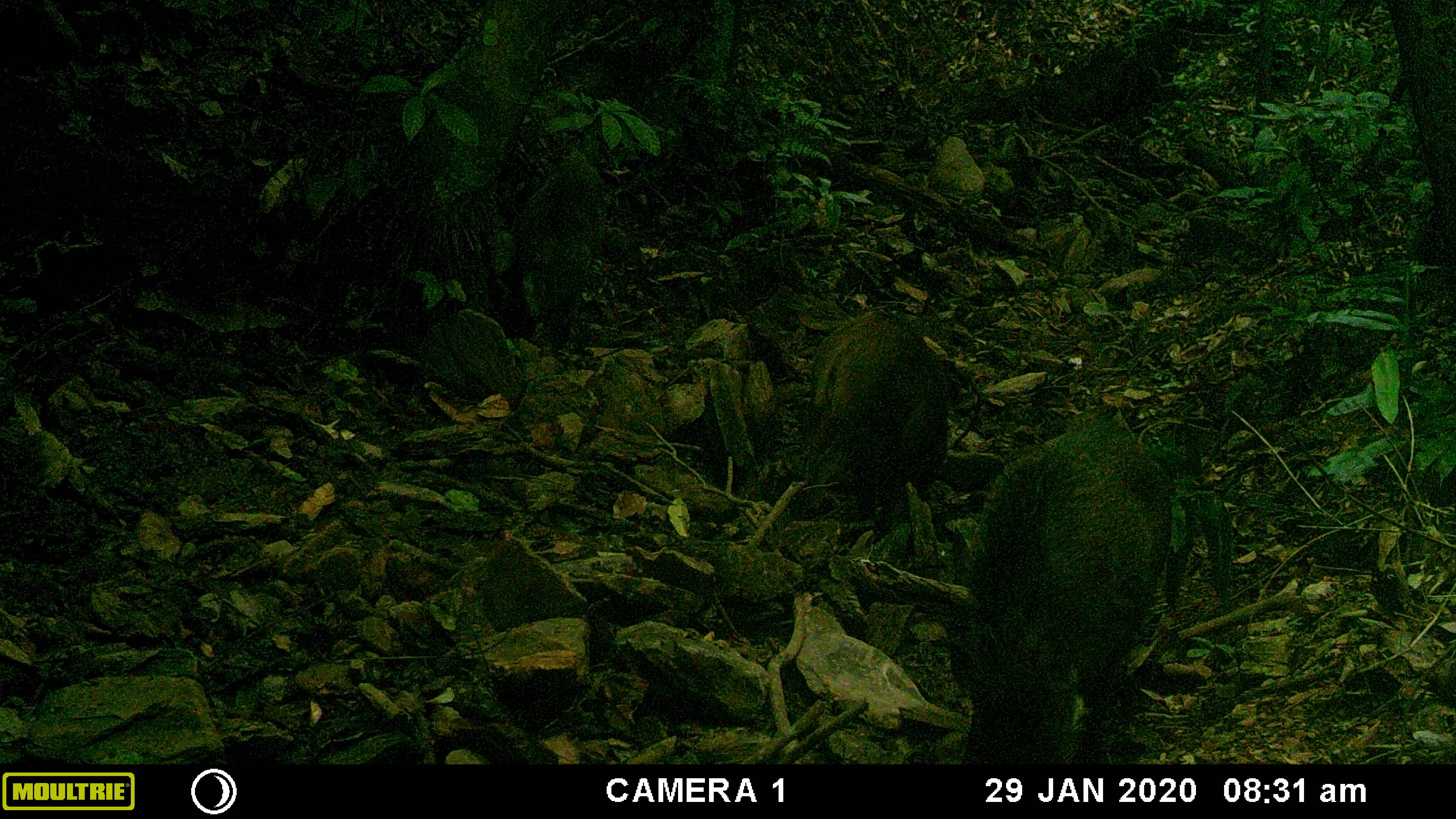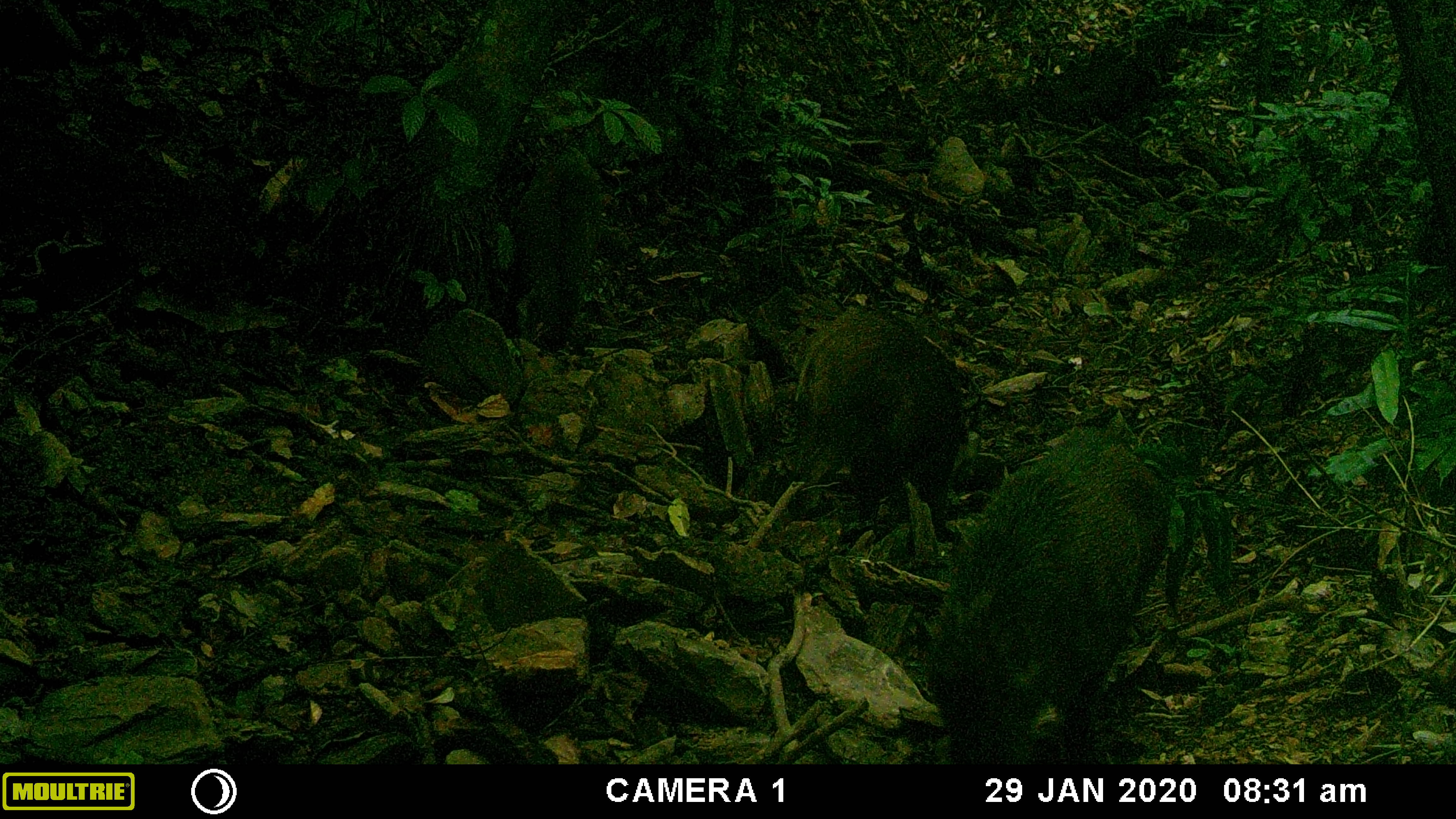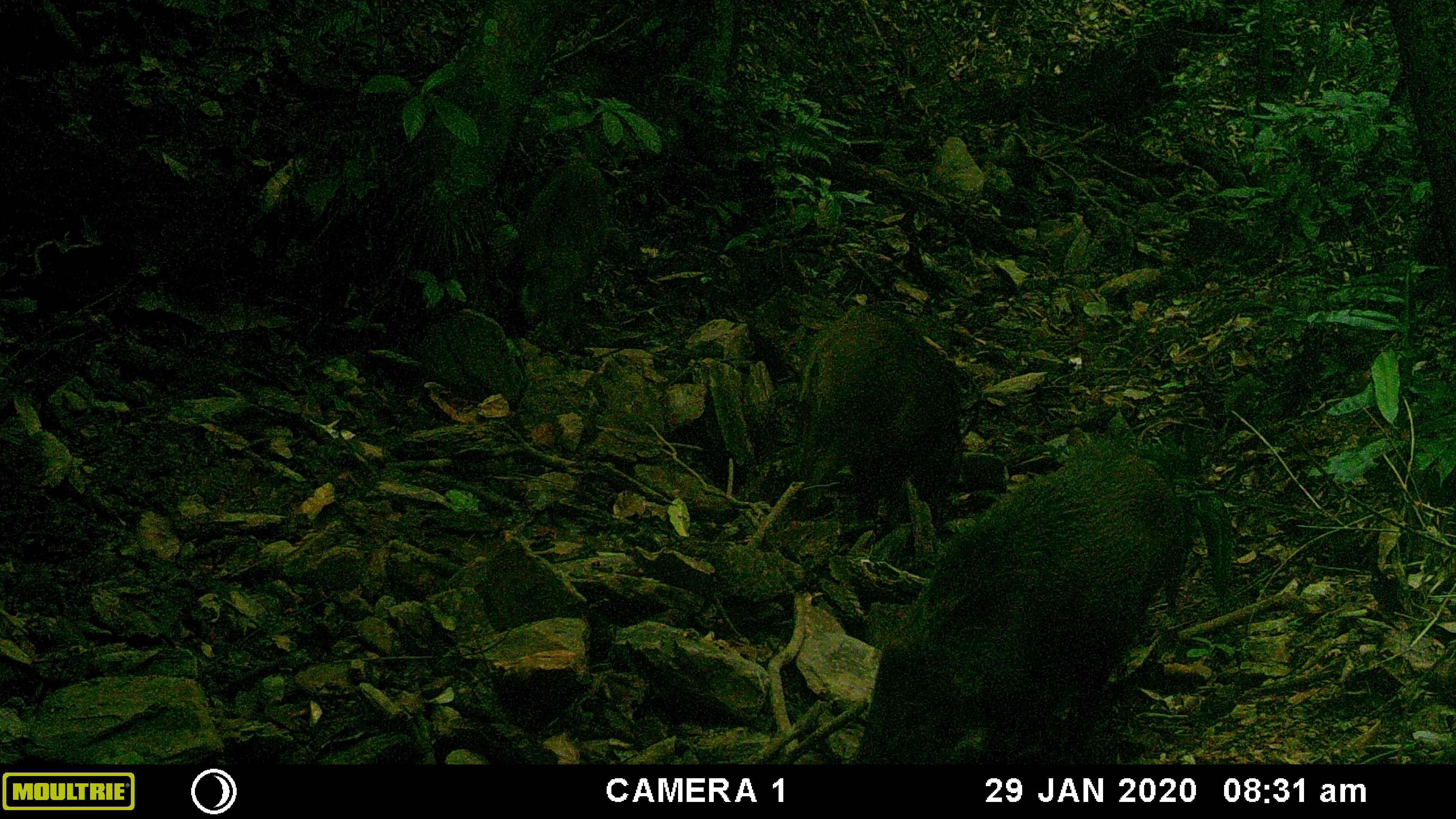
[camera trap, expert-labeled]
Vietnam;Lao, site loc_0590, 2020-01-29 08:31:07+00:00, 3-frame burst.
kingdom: Animalia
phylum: Chordata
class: Mammalia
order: Artiodactyla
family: Suidae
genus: Sus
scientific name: Sus scrofa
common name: eurasian wild pig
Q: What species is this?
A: Eurasian wild pig (Sus scrofa).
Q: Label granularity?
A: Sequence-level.